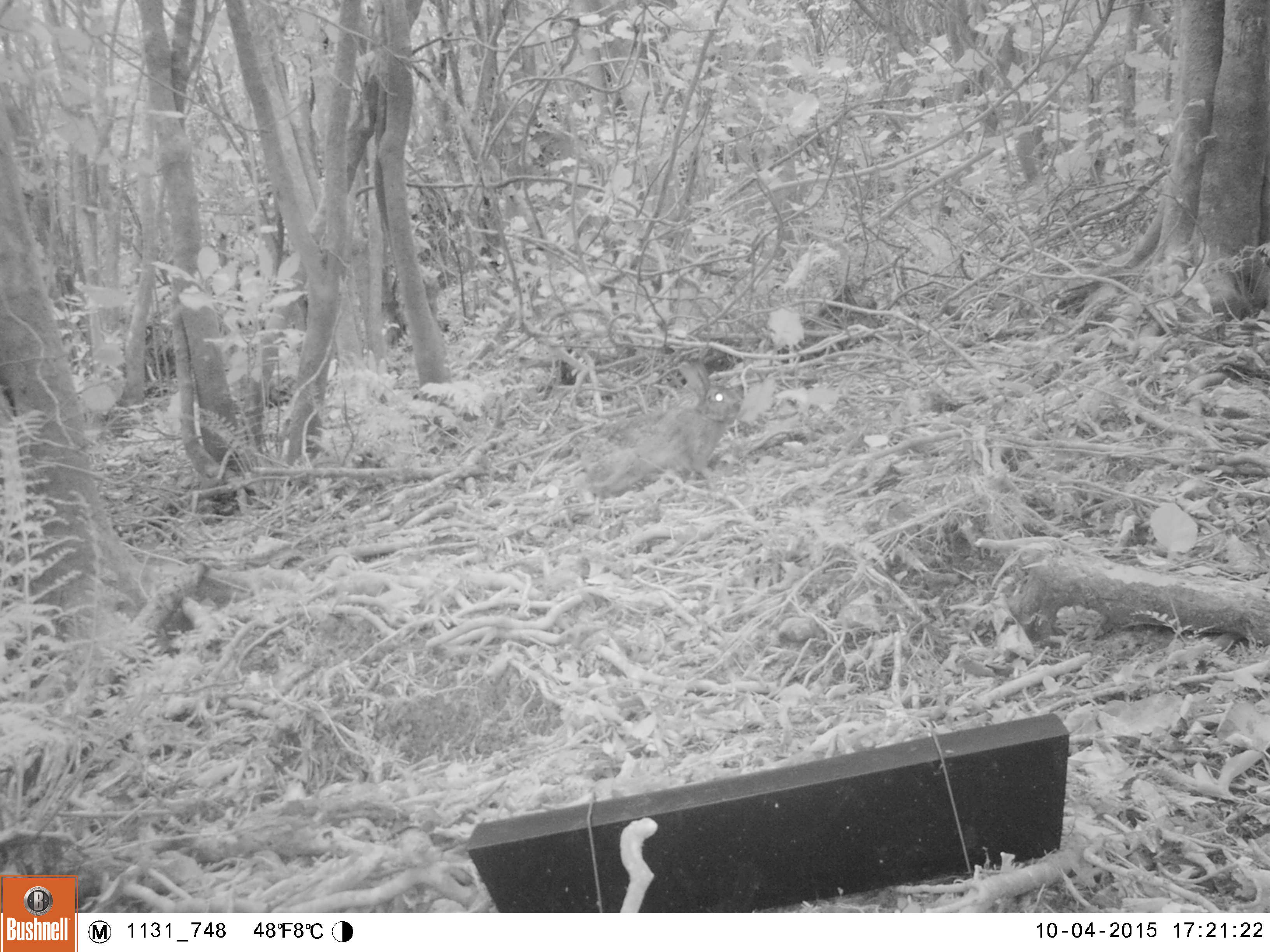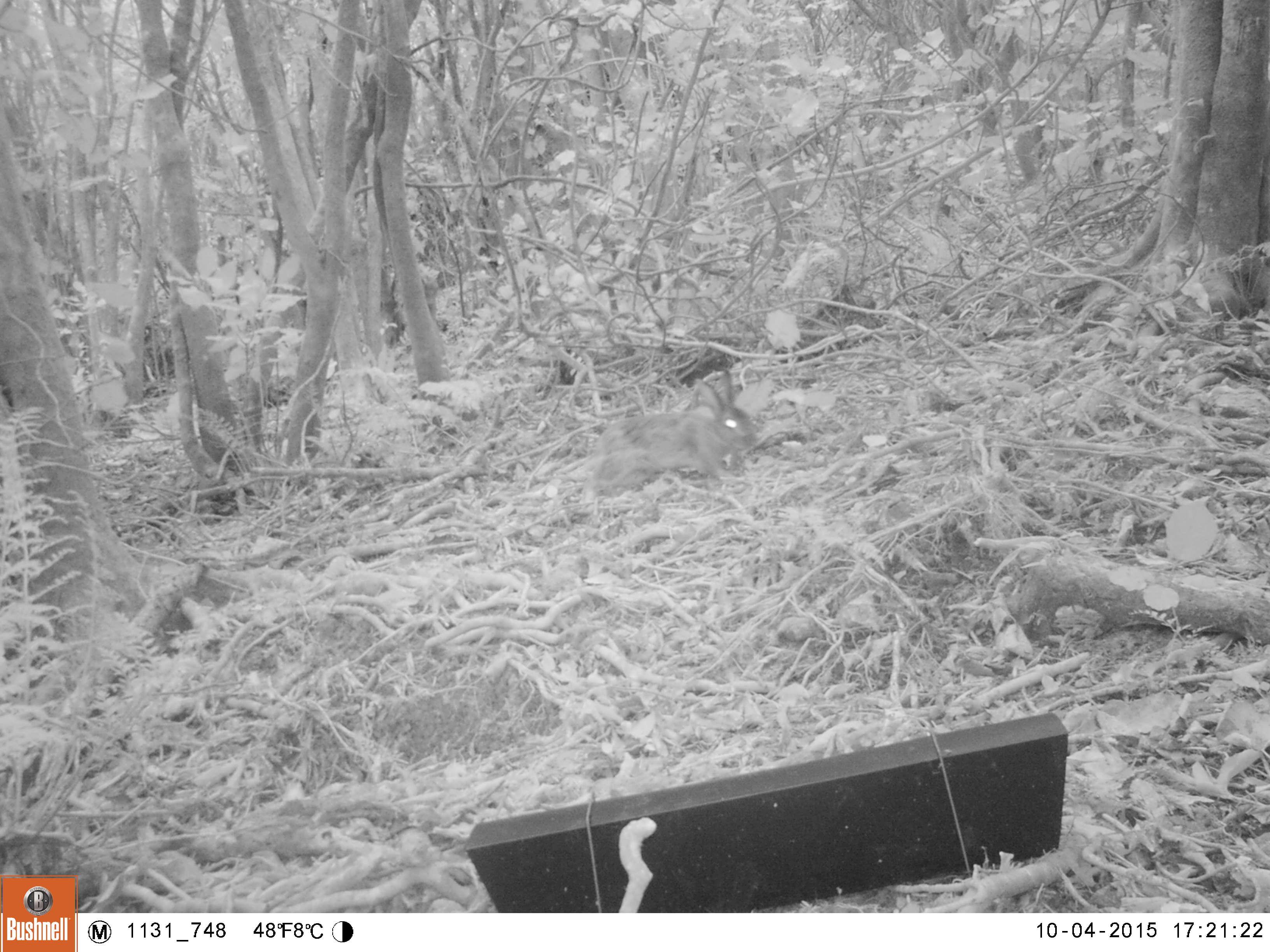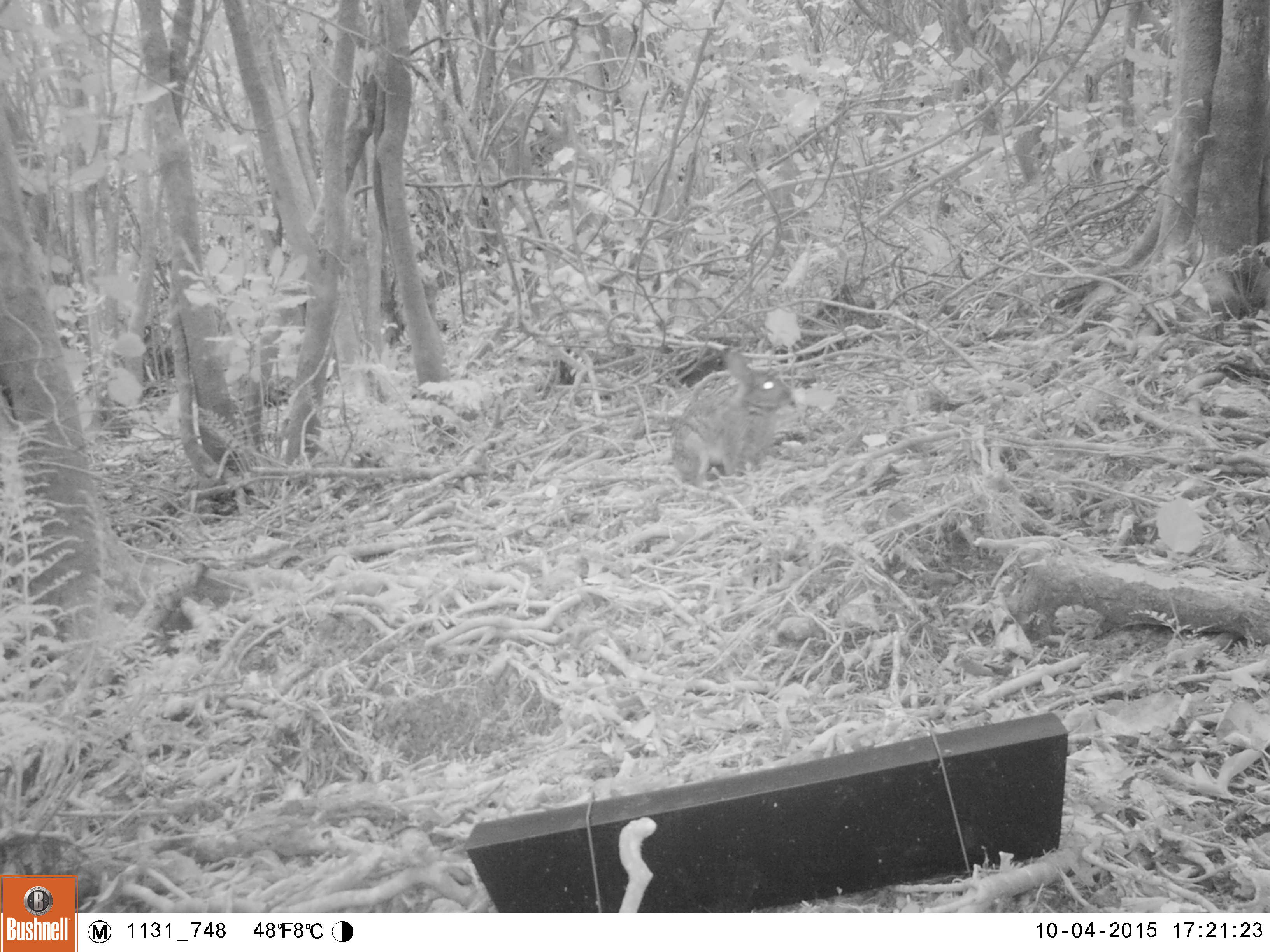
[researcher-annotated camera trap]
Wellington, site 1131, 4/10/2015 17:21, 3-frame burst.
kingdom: Animalia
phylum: Chordata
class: Mammalia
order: Lagomorpha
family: Leporidae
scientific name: Leporidae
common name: rabbit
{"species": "rabbit (Leporidae)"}